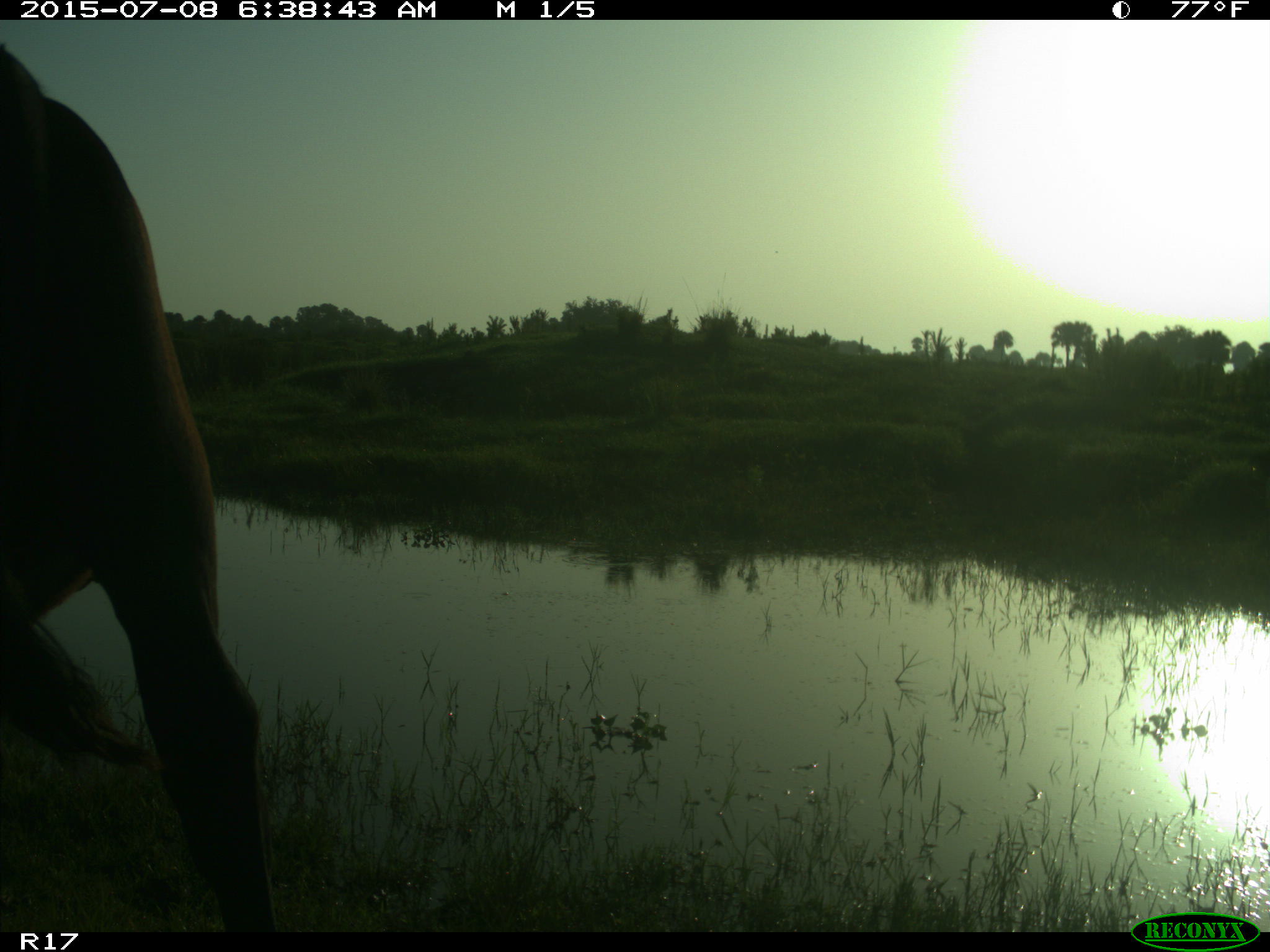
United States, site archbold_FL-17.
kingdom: Animalia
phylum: Chordata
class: Mammalia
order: Artiodactyla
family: Bovidae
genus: Bos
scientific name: Bos taurus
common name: domestic cow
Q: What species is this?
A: Bos taurus (domestic cow).